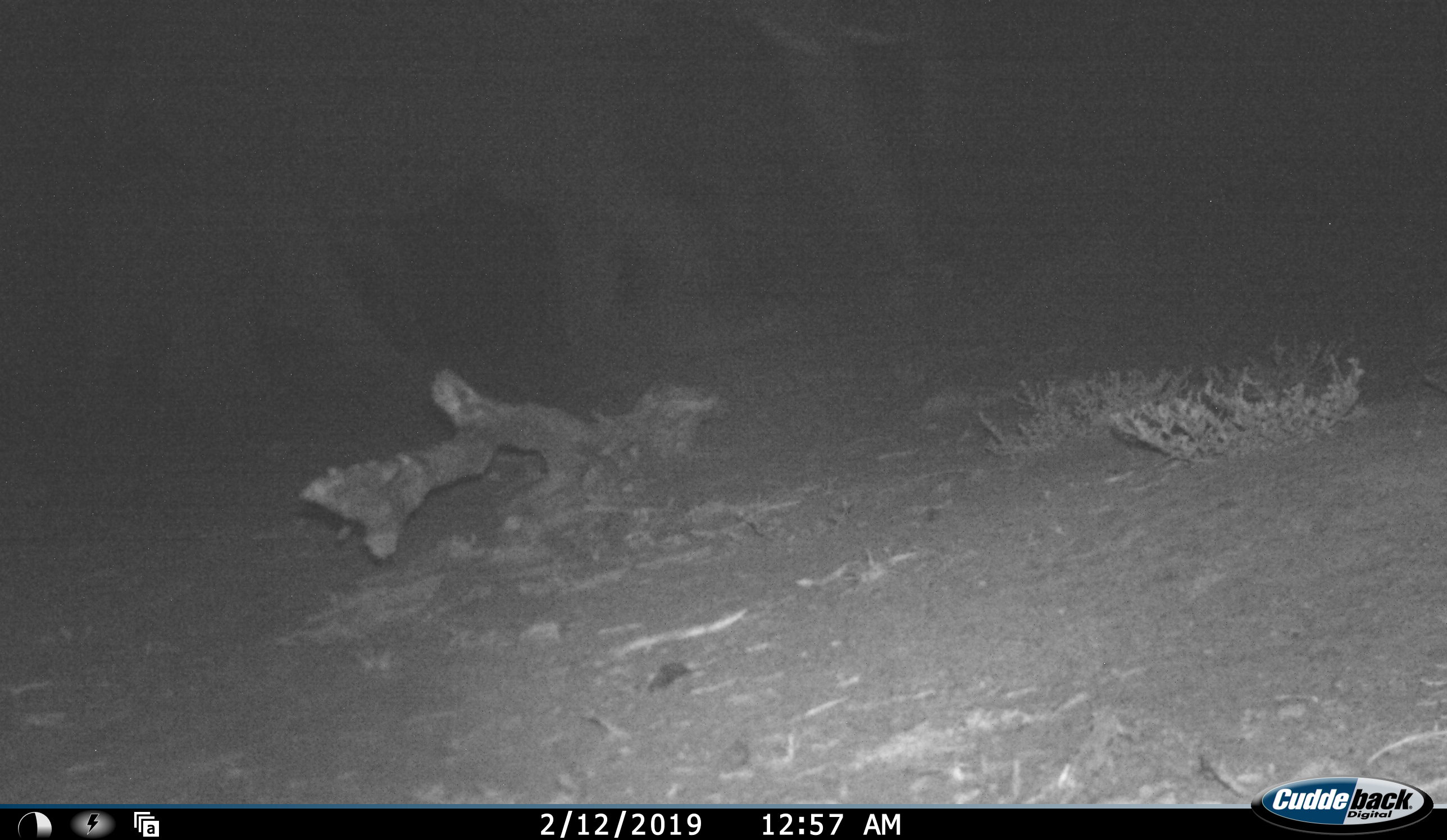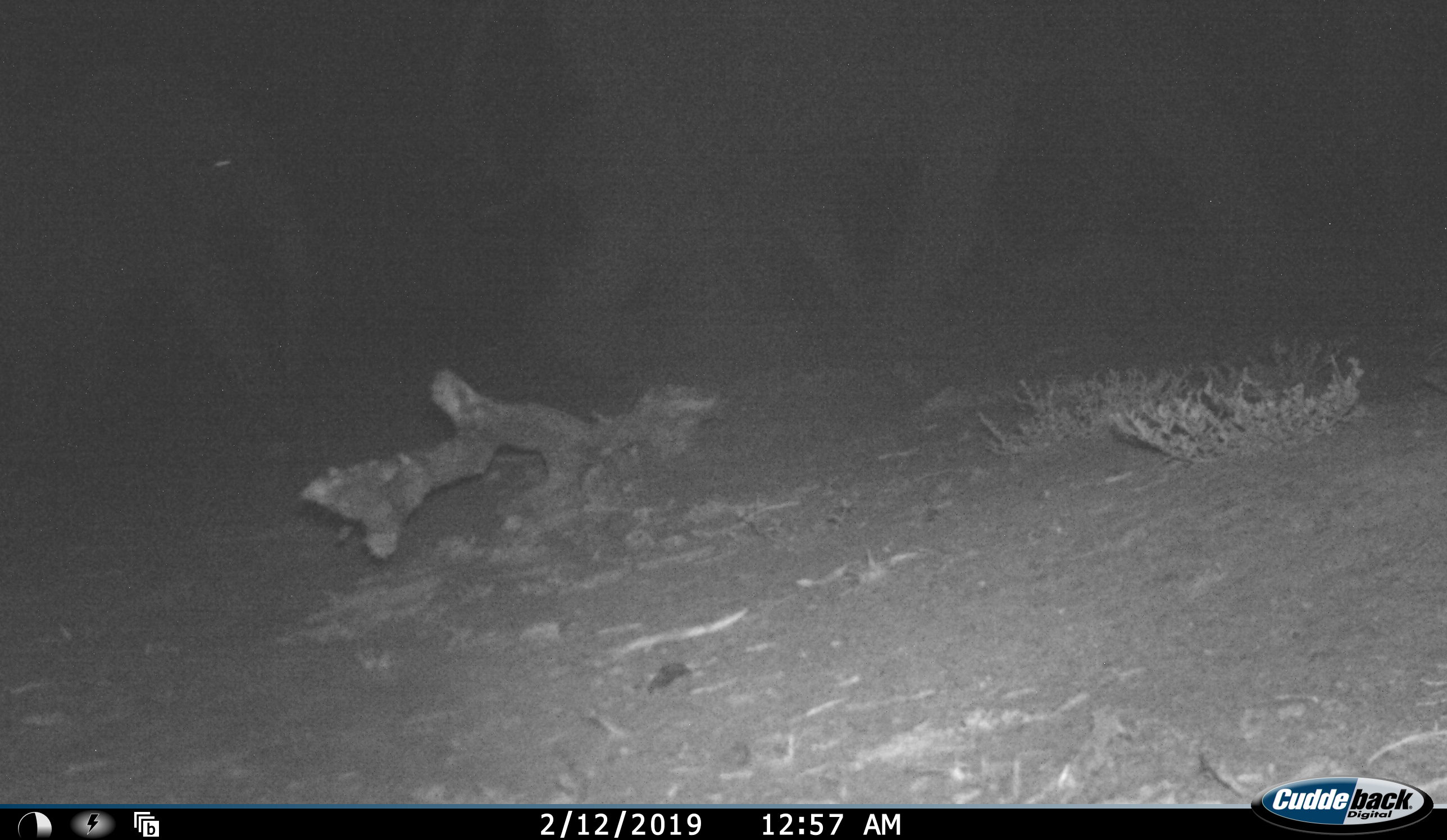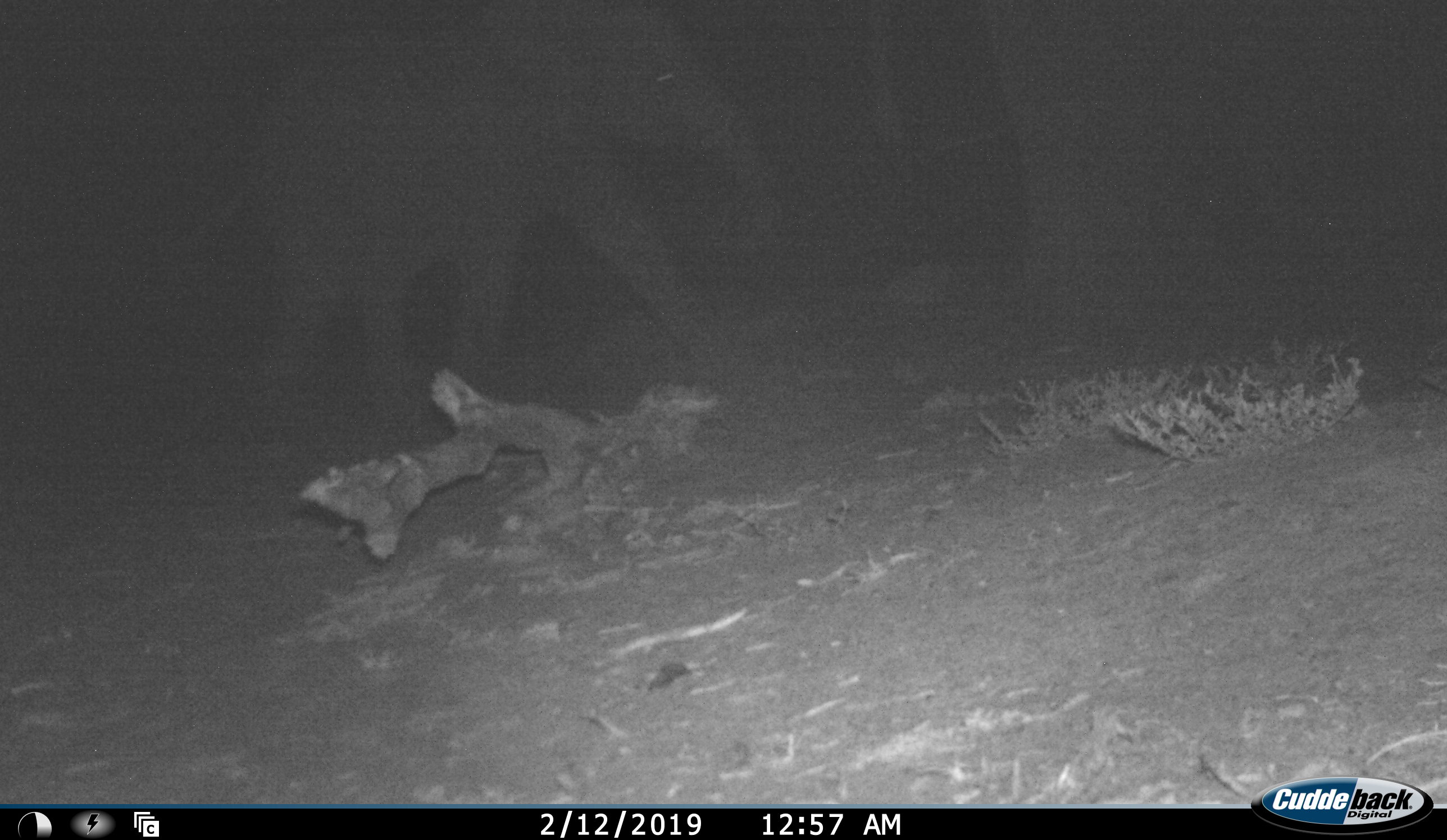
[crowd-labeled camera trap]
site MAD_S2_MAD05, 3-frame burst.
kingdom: Animalia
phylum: Chordata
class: Mammalia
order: Proboscidea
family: Elephantidae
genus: Loxodonta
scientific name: Loxodonta africana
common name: african bush elephant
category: elephant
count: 2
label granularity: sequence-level